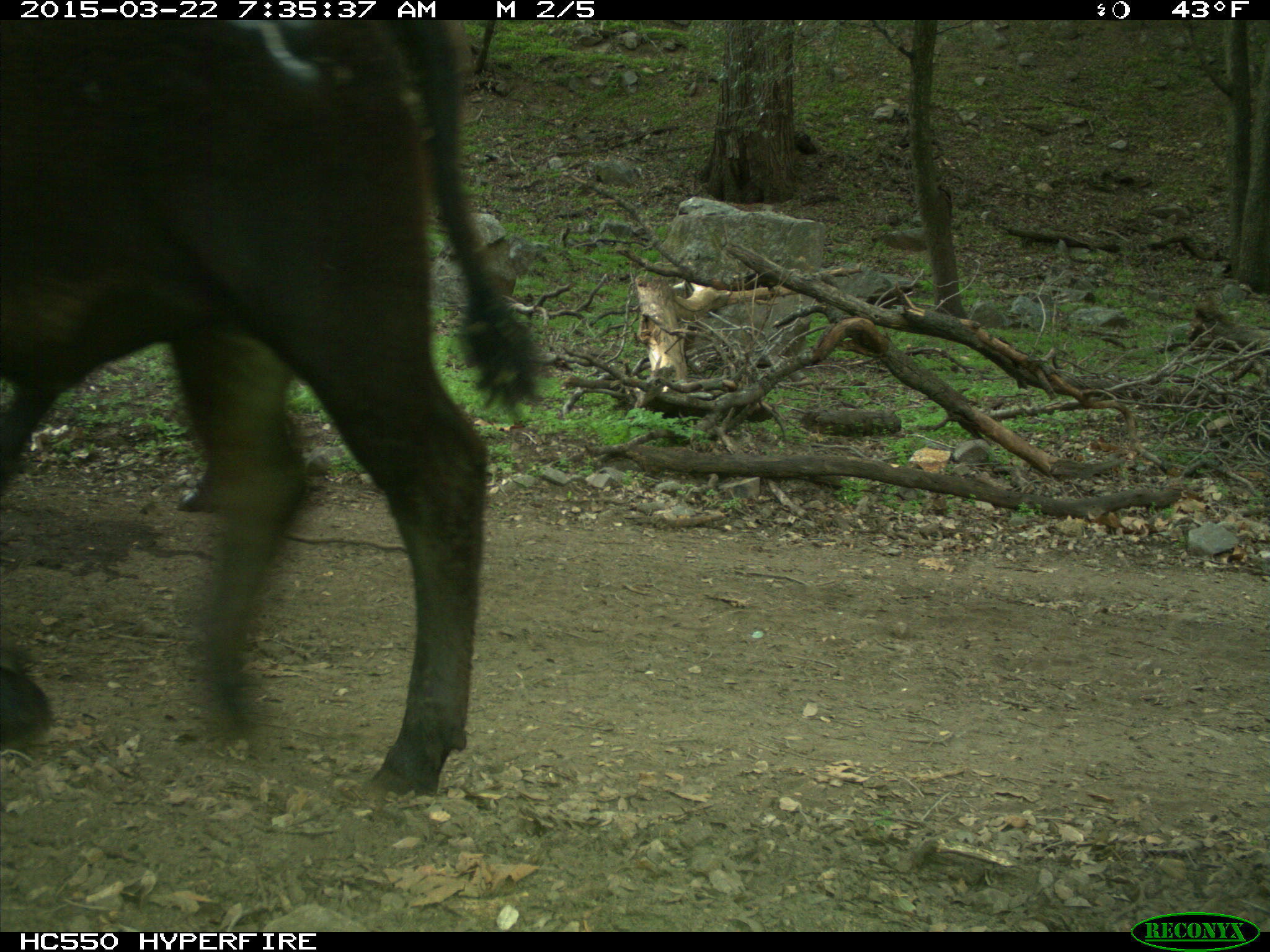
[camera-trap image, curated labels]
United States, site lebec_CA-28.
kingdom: Animalia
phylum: Chordata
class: Mammalia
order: Artiodactyla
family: Bovidae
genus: Bos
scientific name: Bos taurus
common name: domestic cow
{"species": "Bos taurus (domestic cow)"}